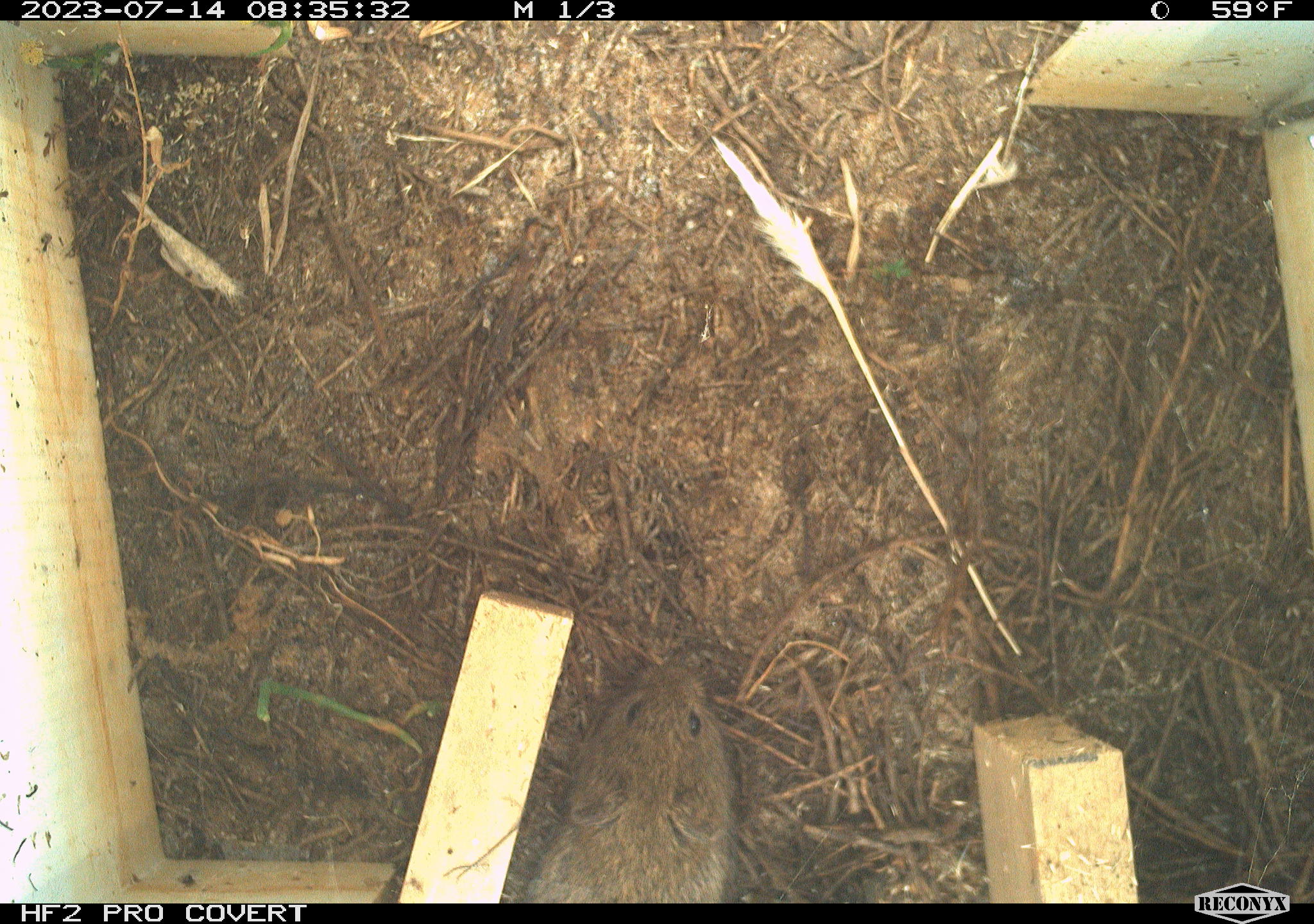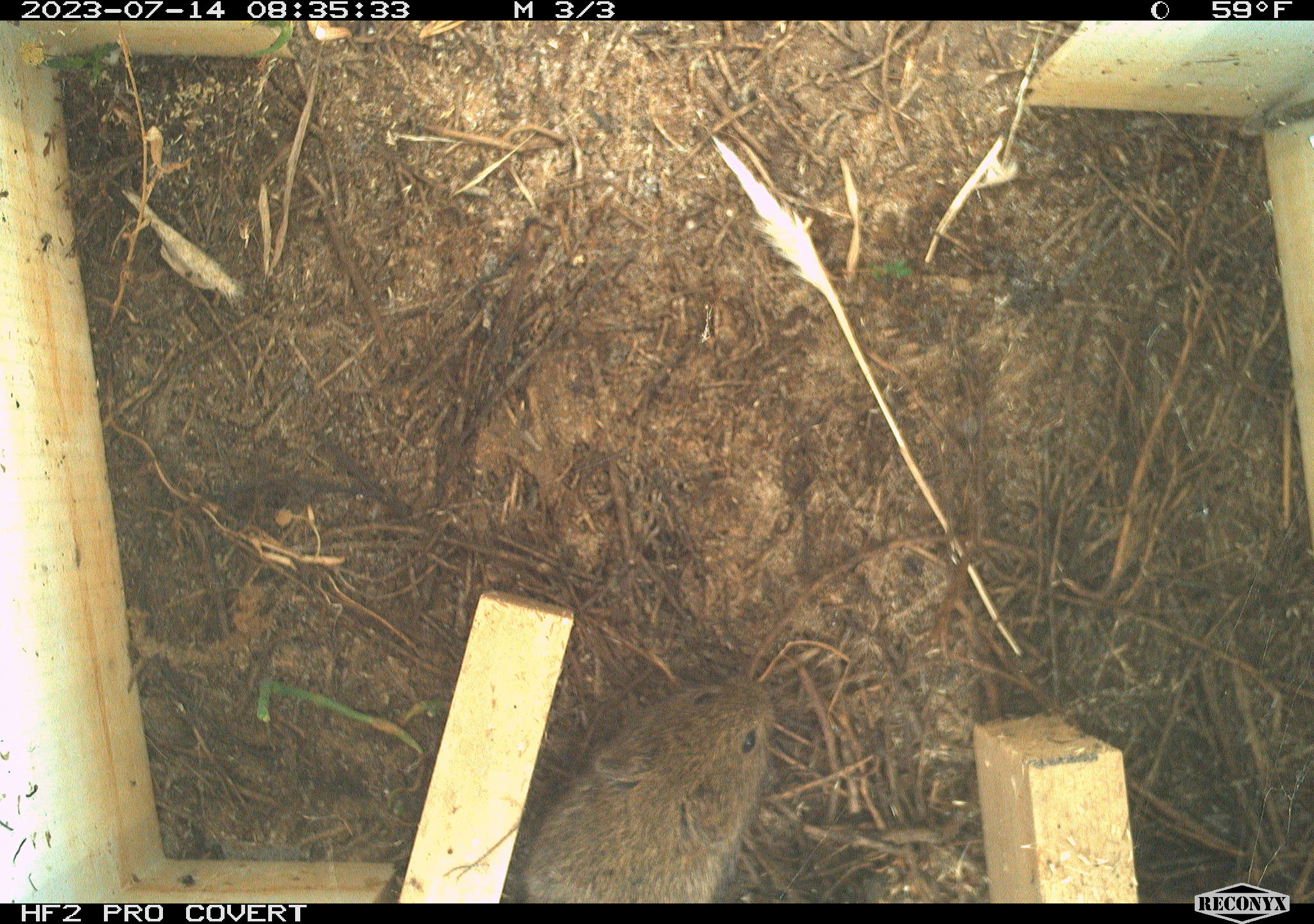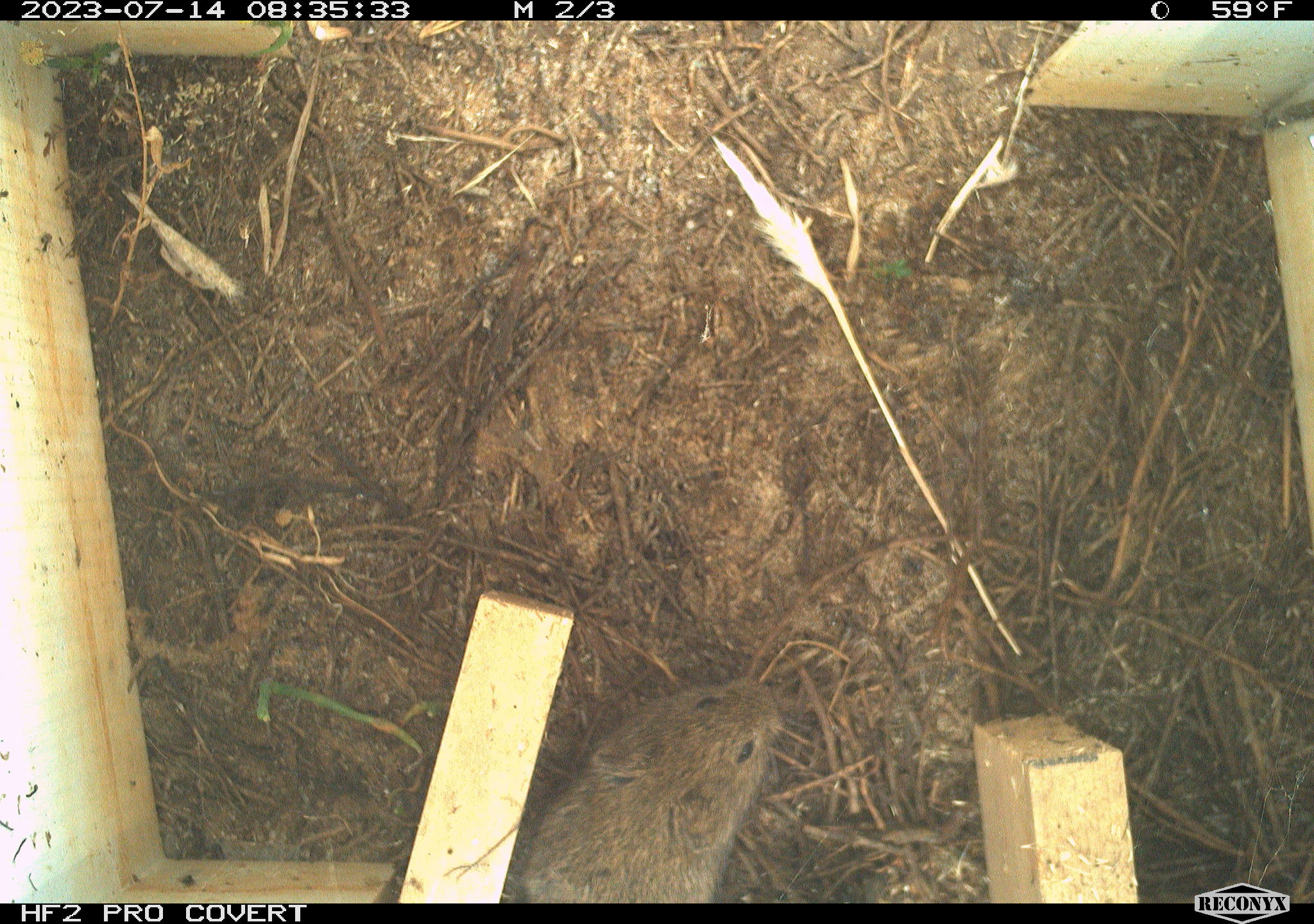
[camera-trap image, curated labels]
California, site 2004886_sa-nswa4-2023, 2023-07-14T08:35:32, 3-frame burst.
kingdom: Animalia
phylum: Chordata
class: Mammalia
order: Rodentia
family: Cricetidae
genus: Microtus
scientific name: Microtus californicus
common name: california vole